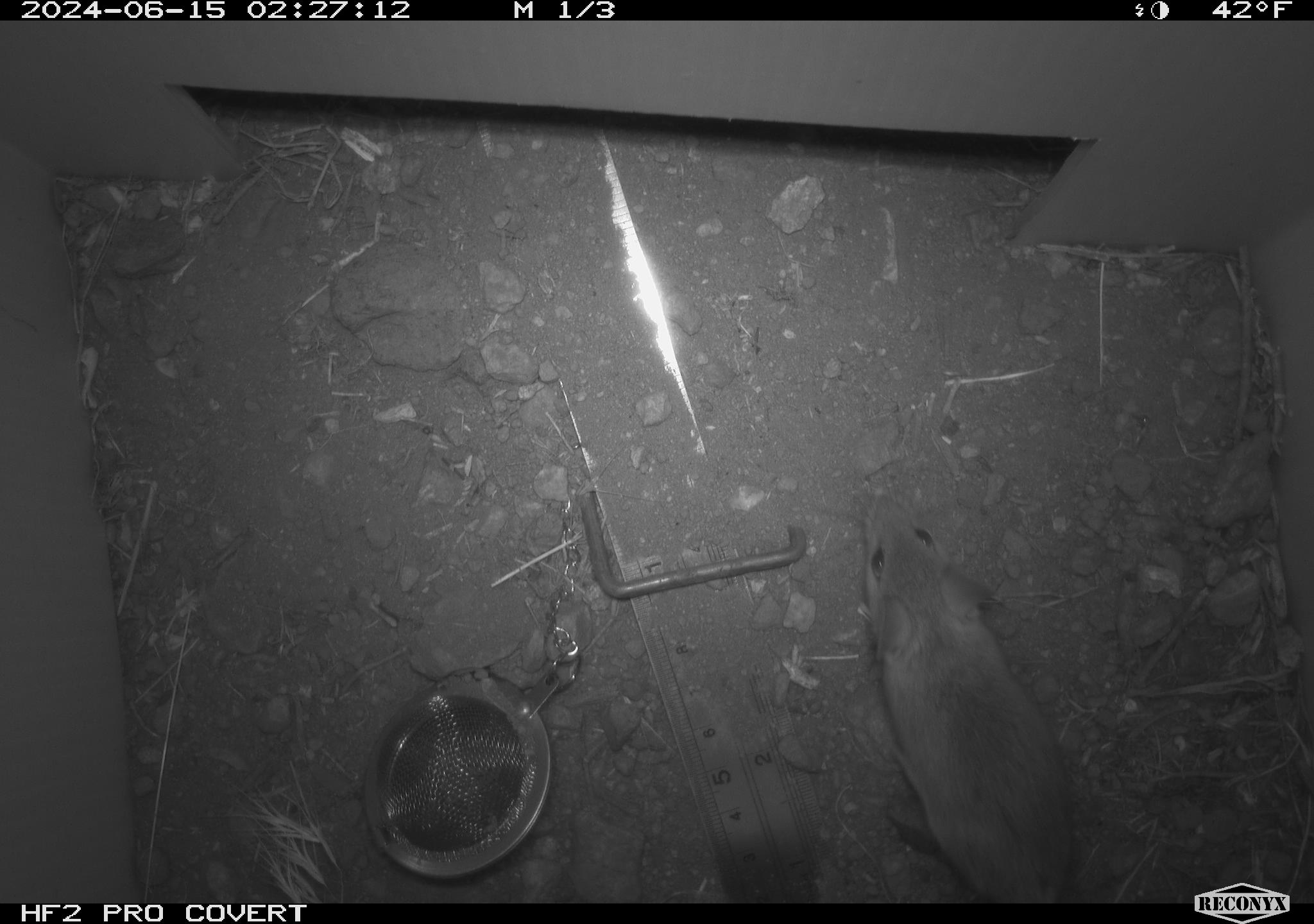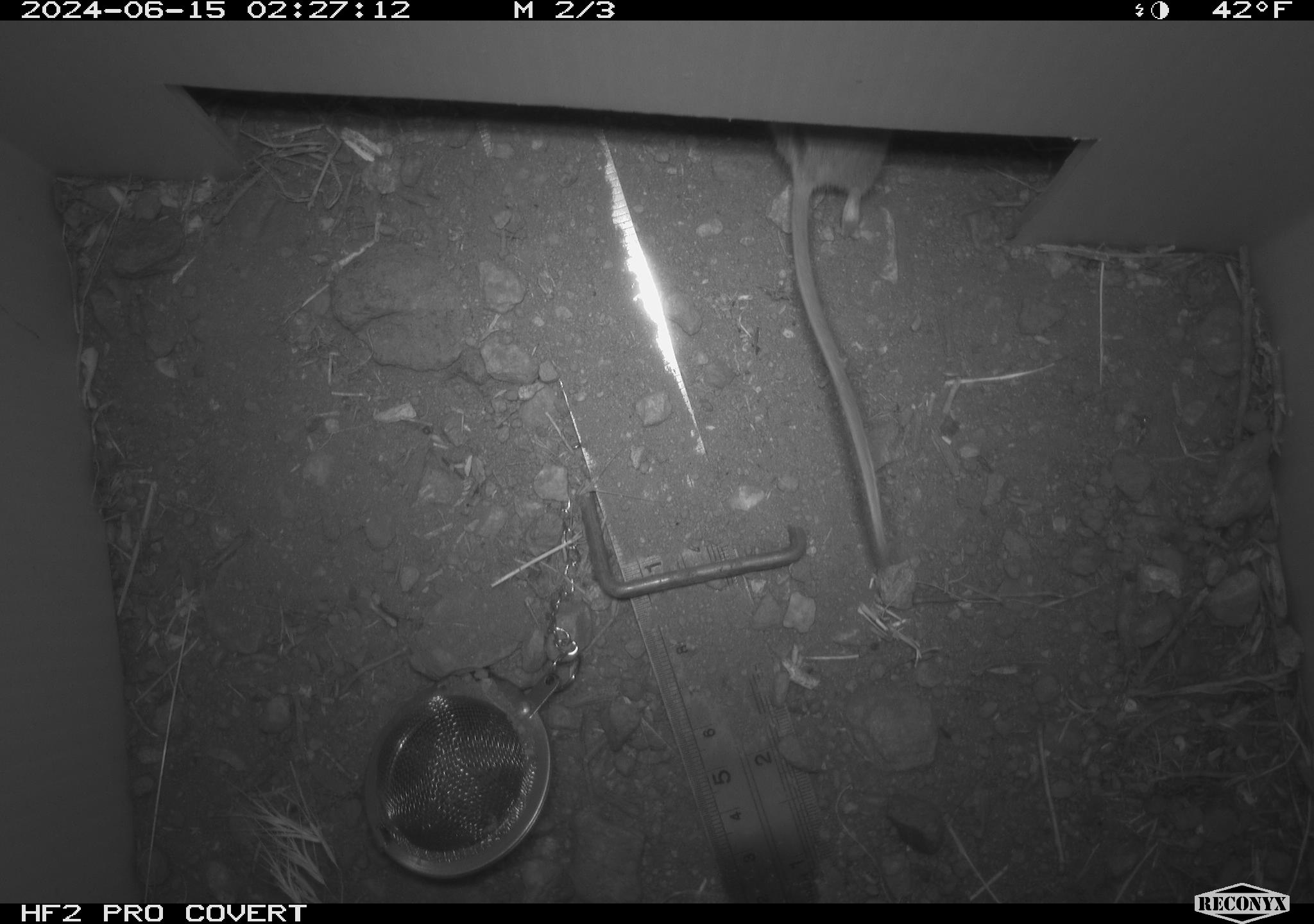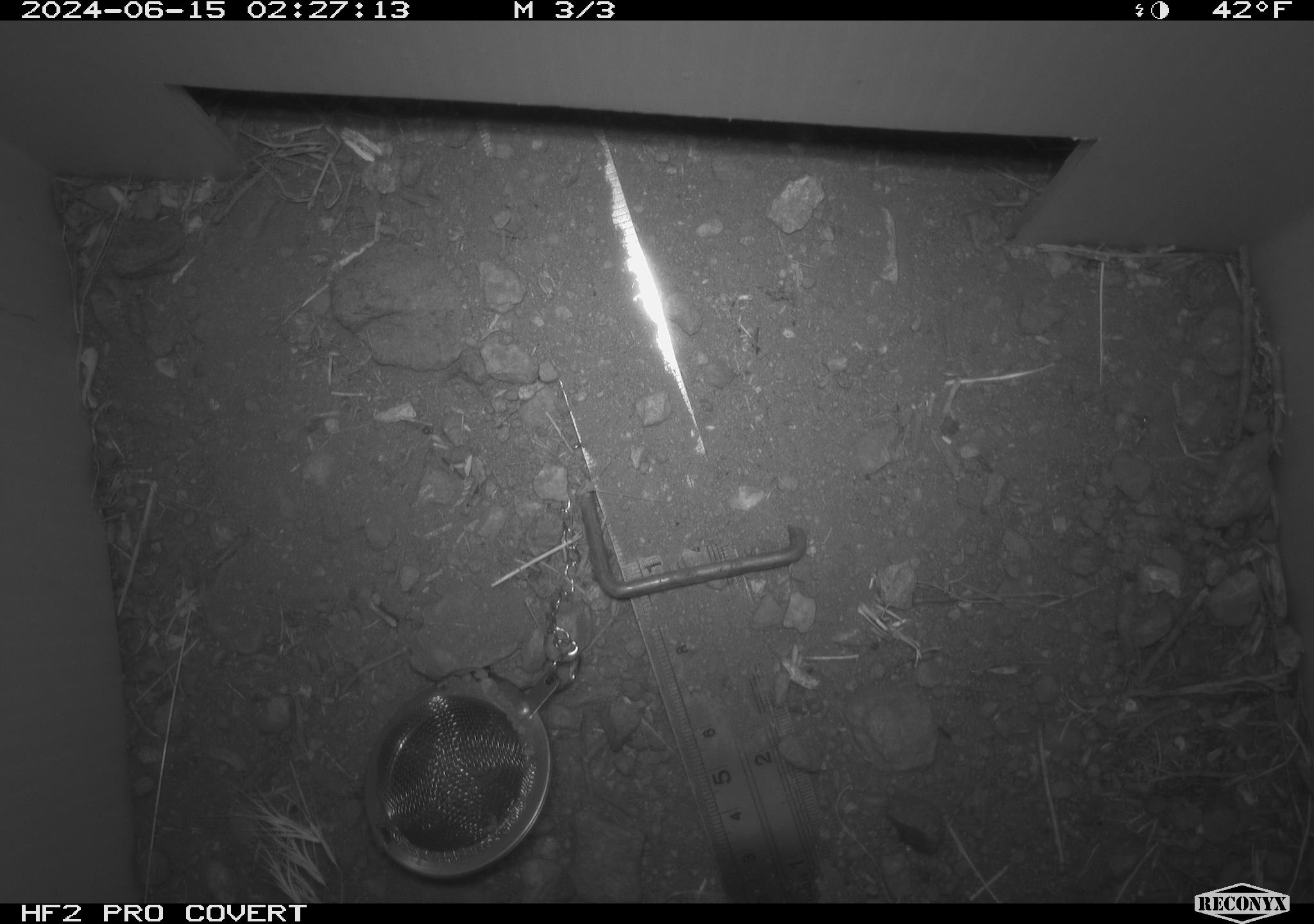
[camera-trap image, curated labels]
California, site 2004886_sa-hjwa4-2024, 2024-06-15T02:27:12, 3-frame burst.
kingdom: Animalia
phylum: Chordata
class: Mammalia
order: Rodentia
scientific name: Rodentia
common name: rodent